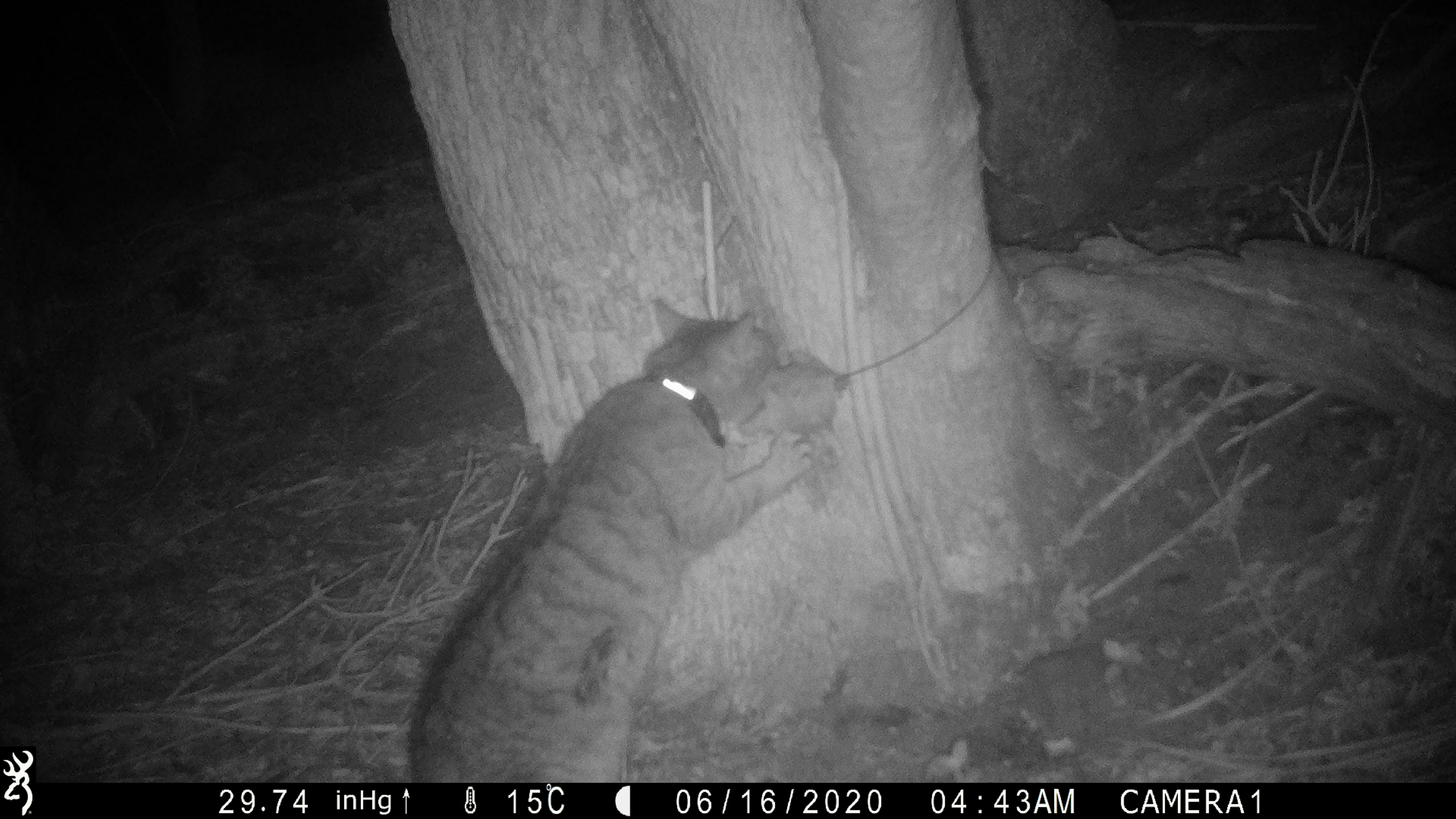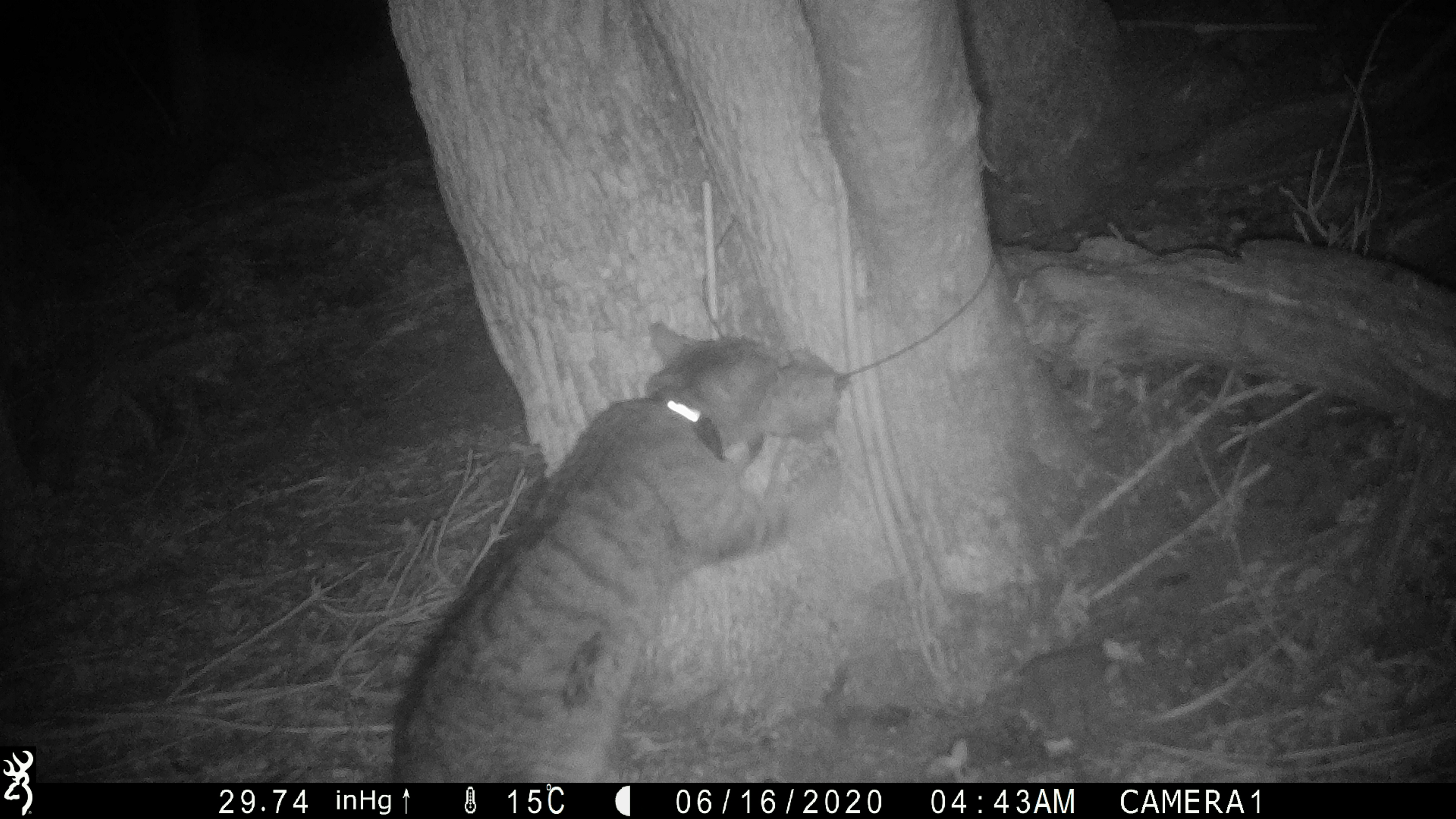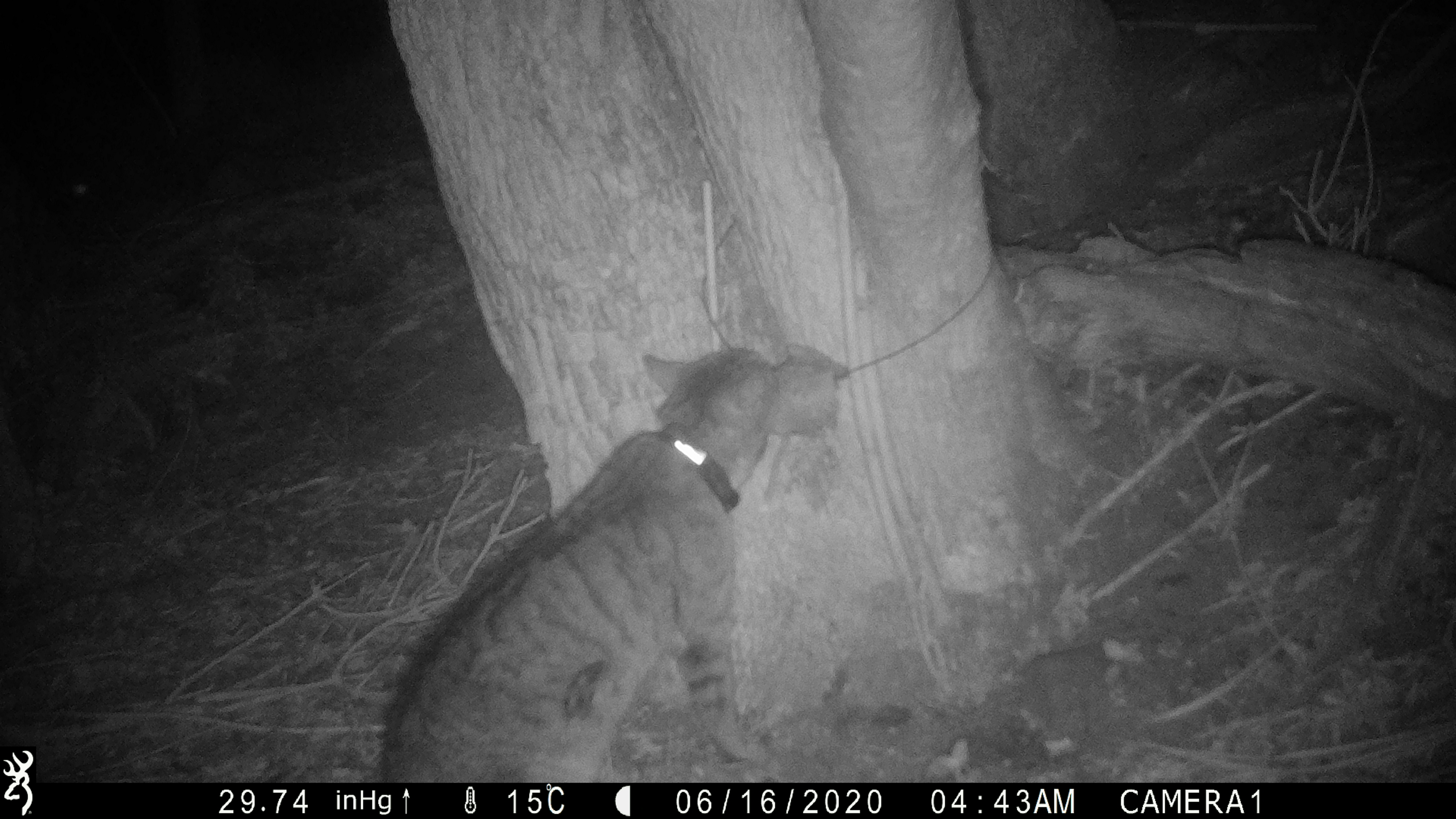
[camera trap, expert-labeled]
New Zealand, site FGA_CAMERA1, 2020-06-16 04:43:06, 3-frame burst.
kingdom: Animalia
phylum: Chordata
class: Mammalia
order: Carnivora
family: Felidae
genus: Felis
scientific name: Felis catus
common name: domestic cat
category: cat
Cat (domestic cat) (Felis catus).